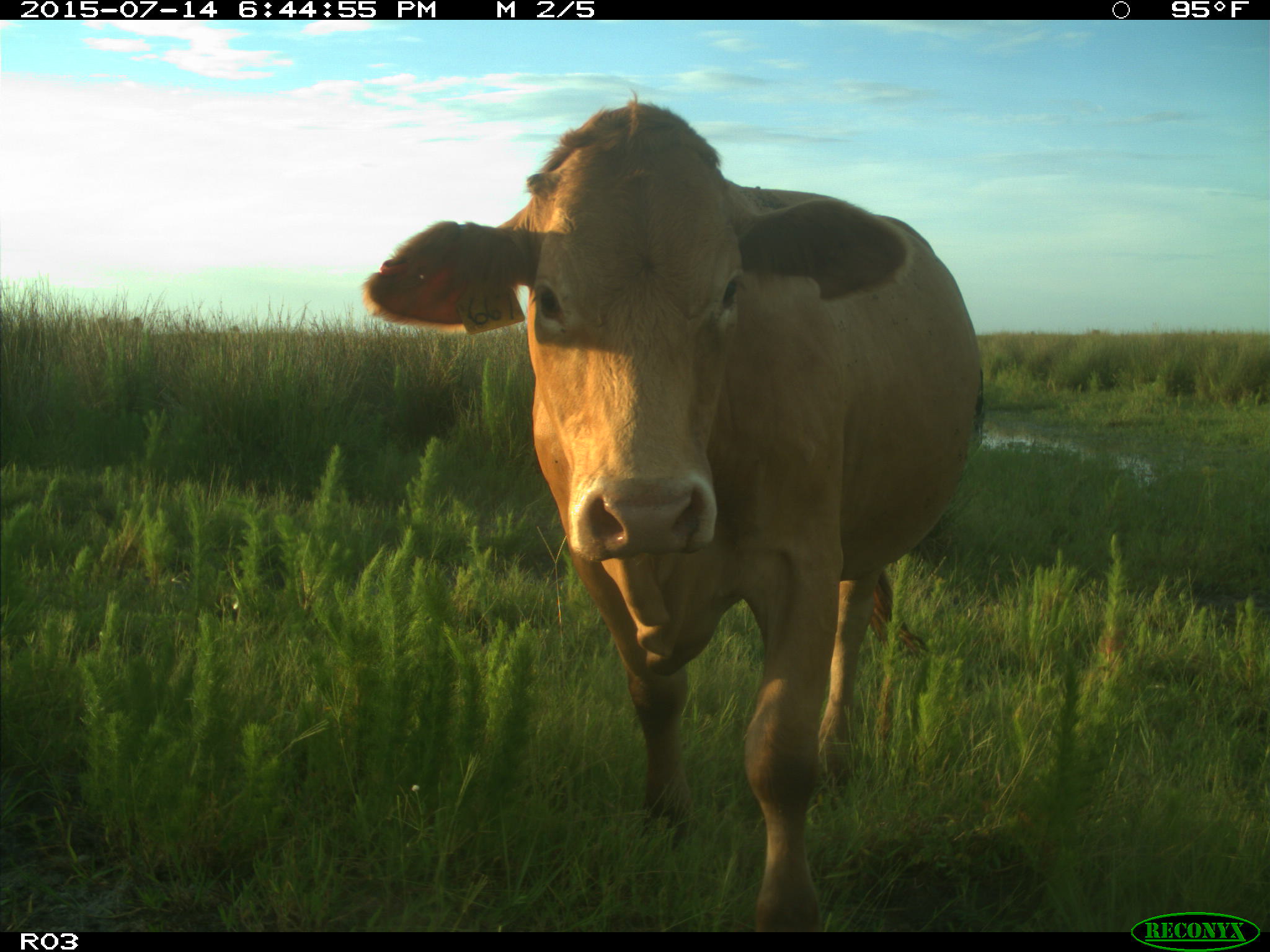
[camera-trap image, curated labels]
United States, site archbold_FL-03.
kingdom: Animalia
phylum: Chordata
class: Mammalia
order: Artiodactyla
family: Bovidae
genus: Bos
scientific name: Bos taurus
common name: domestic cow